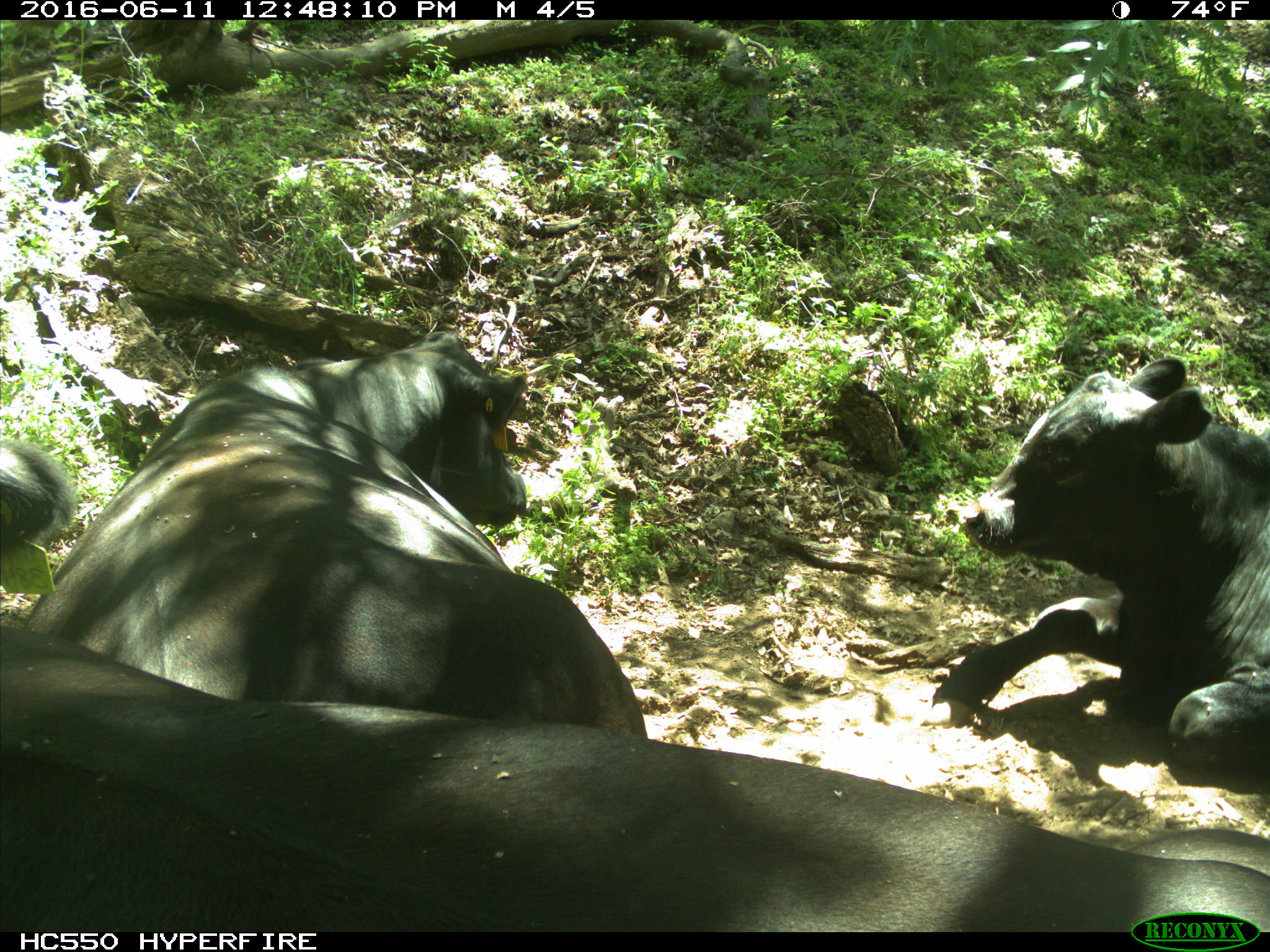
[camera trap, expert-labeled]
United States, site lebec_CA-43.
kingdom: Animalia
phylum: Chordata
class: Mammalia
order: Artiodactyla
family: Bovidae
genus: Bos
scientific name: Bos taurus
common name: domestic cow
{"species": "Bos taurus (domestic cow)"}